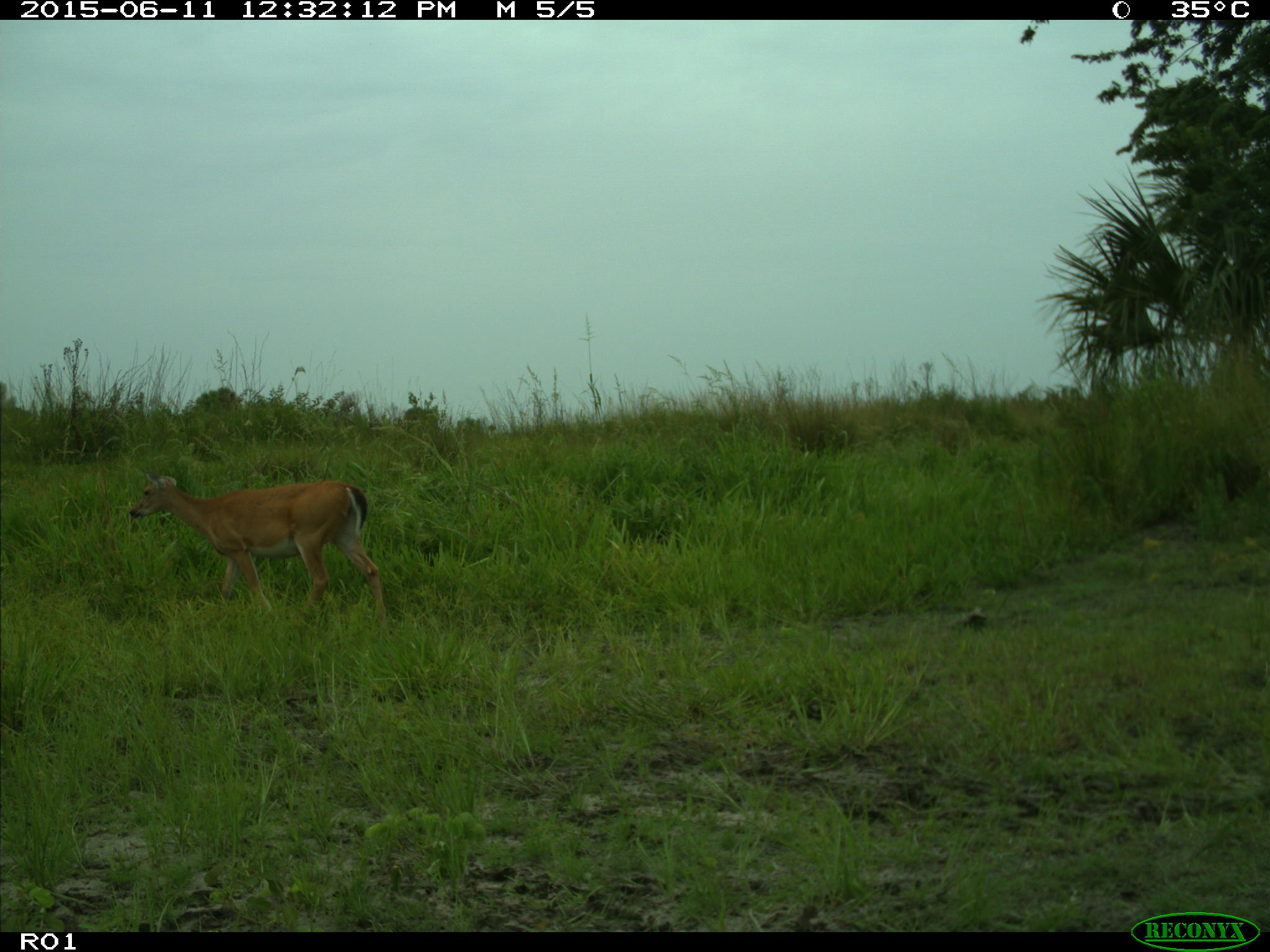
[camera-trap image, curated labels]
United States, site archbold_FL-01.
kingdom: Animalia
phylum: Chordata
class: Mammalia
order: Artiodactyla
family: Cervidae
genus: Odocoileus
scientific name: Odocoileus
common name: deer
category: unidentified deer